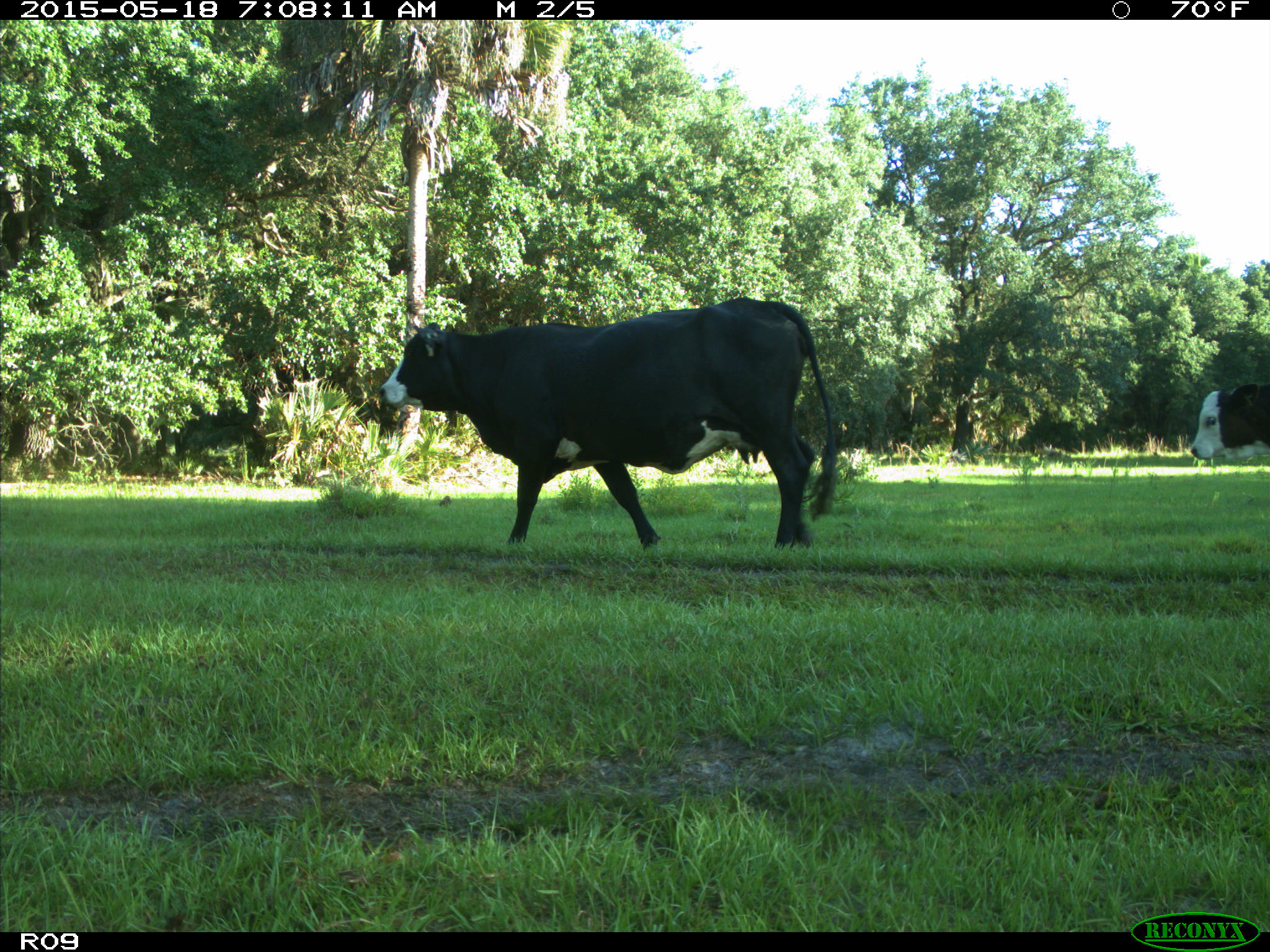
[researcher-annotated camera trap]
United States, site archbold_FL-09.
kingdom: Animalia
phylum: Chordata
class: Mammalia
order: Artiodactyla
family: Bovidae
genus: Bos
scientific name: Bos taurus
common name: domestic cow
Bos taurus (domestic cow).